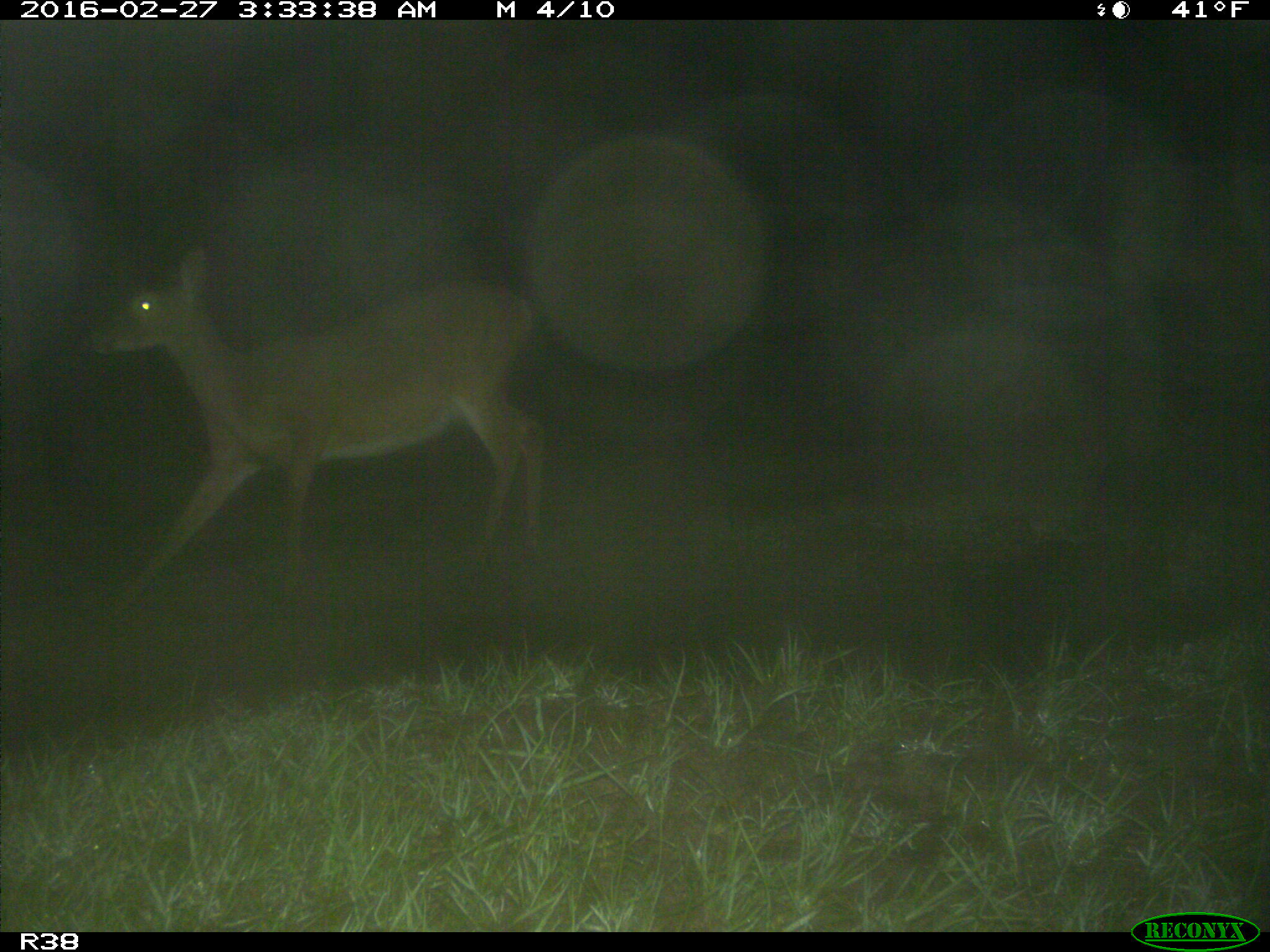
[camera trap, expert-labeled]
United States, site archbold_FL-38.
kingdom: Animalia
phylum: Chordata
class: Mammalia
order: Artiodactyla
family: Cervidae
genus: Odocoileus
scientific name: Odocoileus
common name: deer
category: unidentified deer